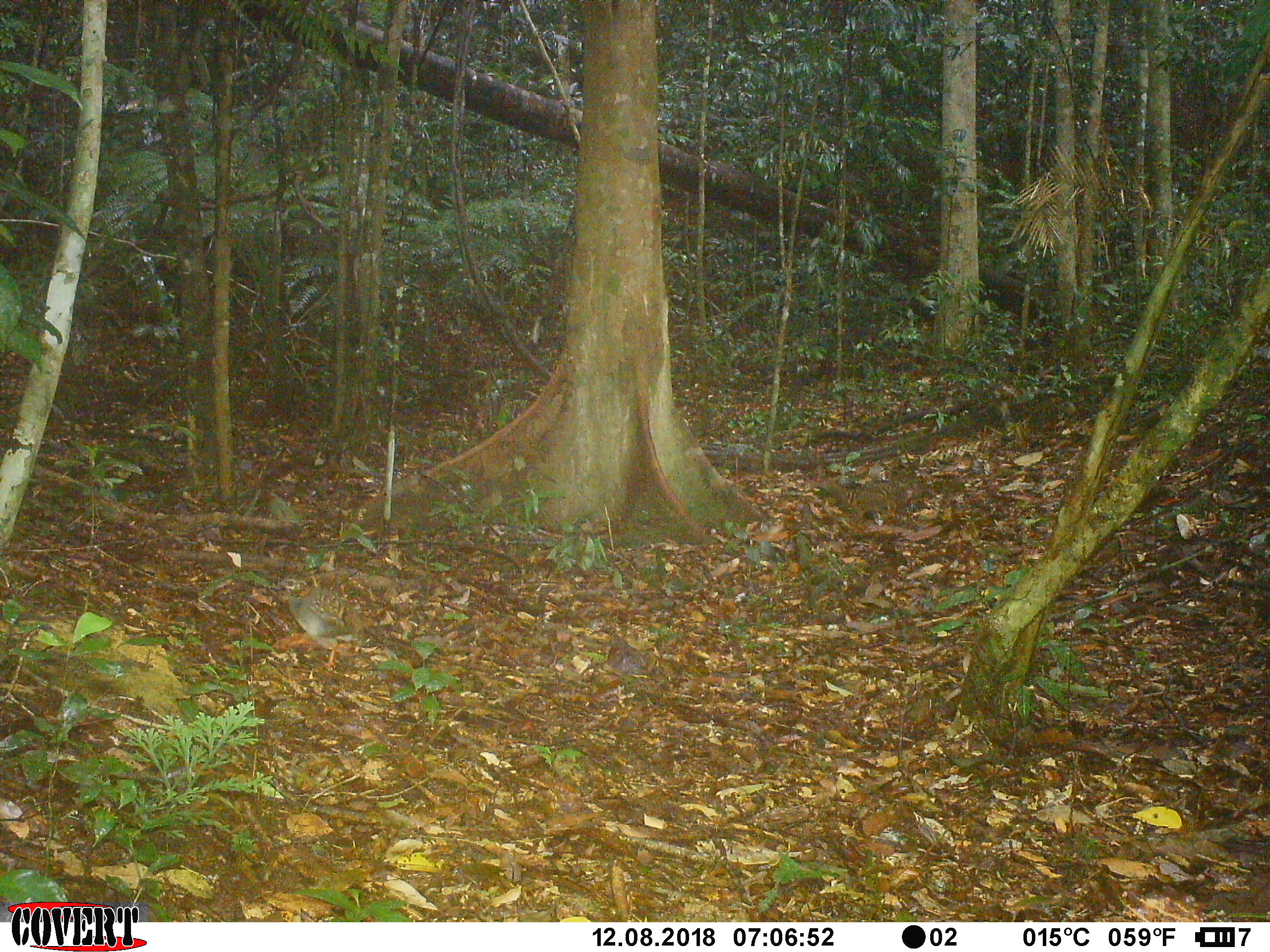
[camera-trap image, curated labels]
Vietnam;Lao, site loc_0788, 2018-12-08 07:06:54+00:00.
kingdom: Animalia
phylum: Chordata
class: Aves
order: Galliformes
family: Phasianidae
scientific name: Phasianidae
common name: partridge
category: unidentified partridge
Unidentified partridge (partridge) (Phasianidae). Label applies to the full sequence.